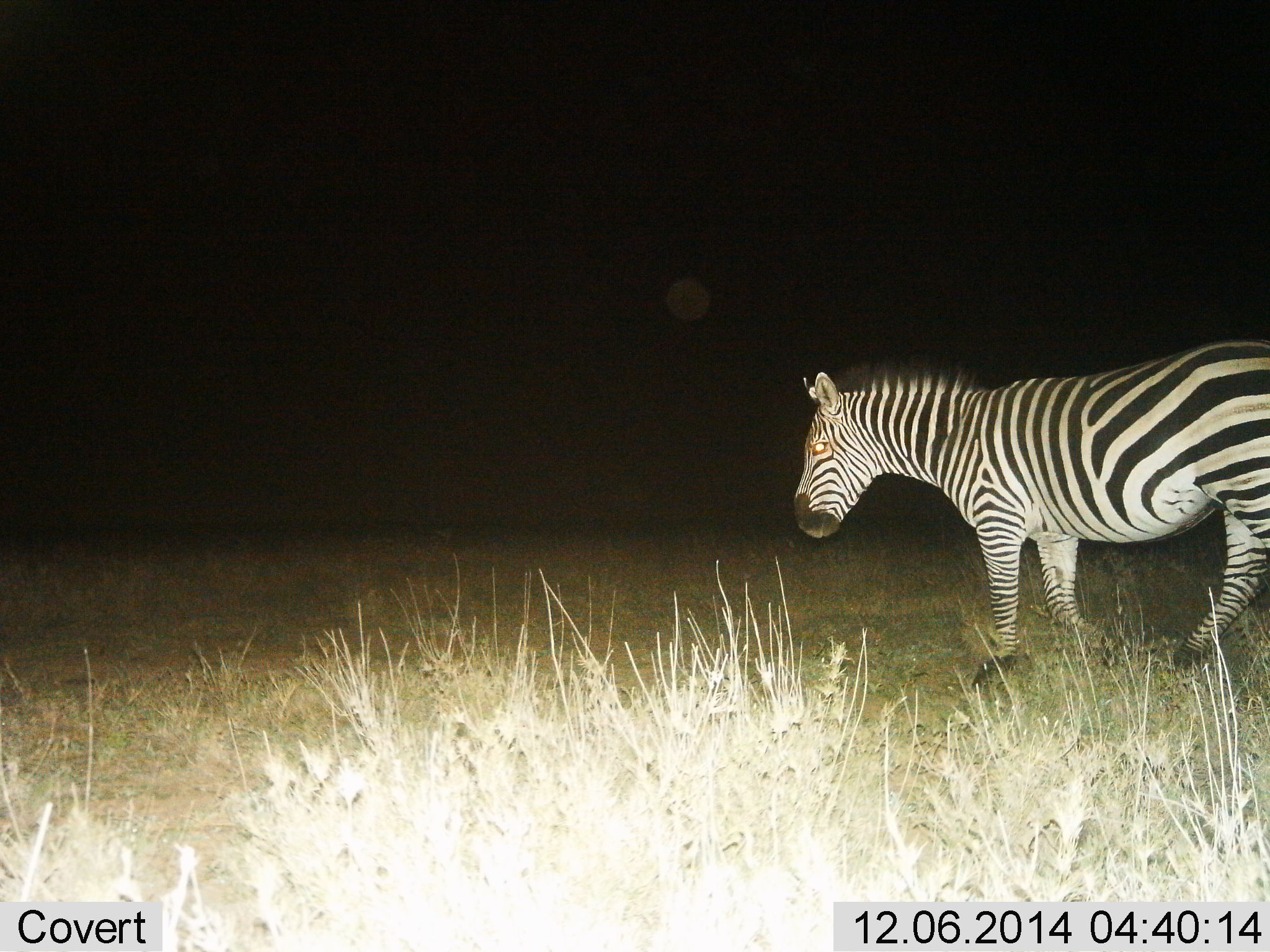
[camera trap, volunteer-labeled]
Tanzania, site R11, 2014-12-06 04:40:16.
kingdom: Animalia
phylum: Chordata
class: Mammalia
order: Perissodactyla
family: Equidae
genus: Equus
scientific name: Equus quagga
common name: plains zebra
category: zebra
Zebra (plains zebra) (Equus quagga), count 1. Behavior (volunteer vote fractions): standing 10%, resting 0%, moving 90%, interacting 0%. Young present (vote fraction): 0%. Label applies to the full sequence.